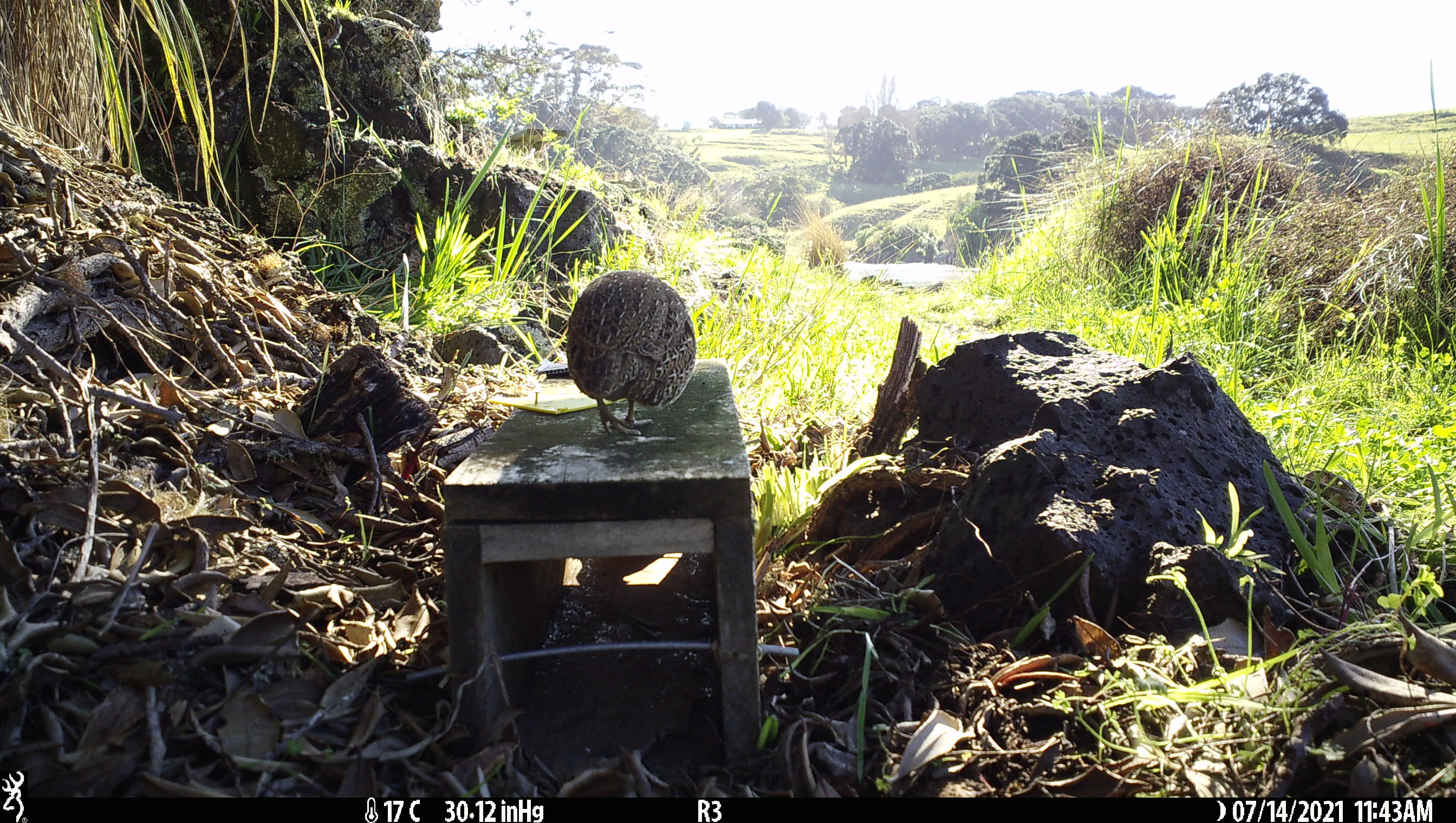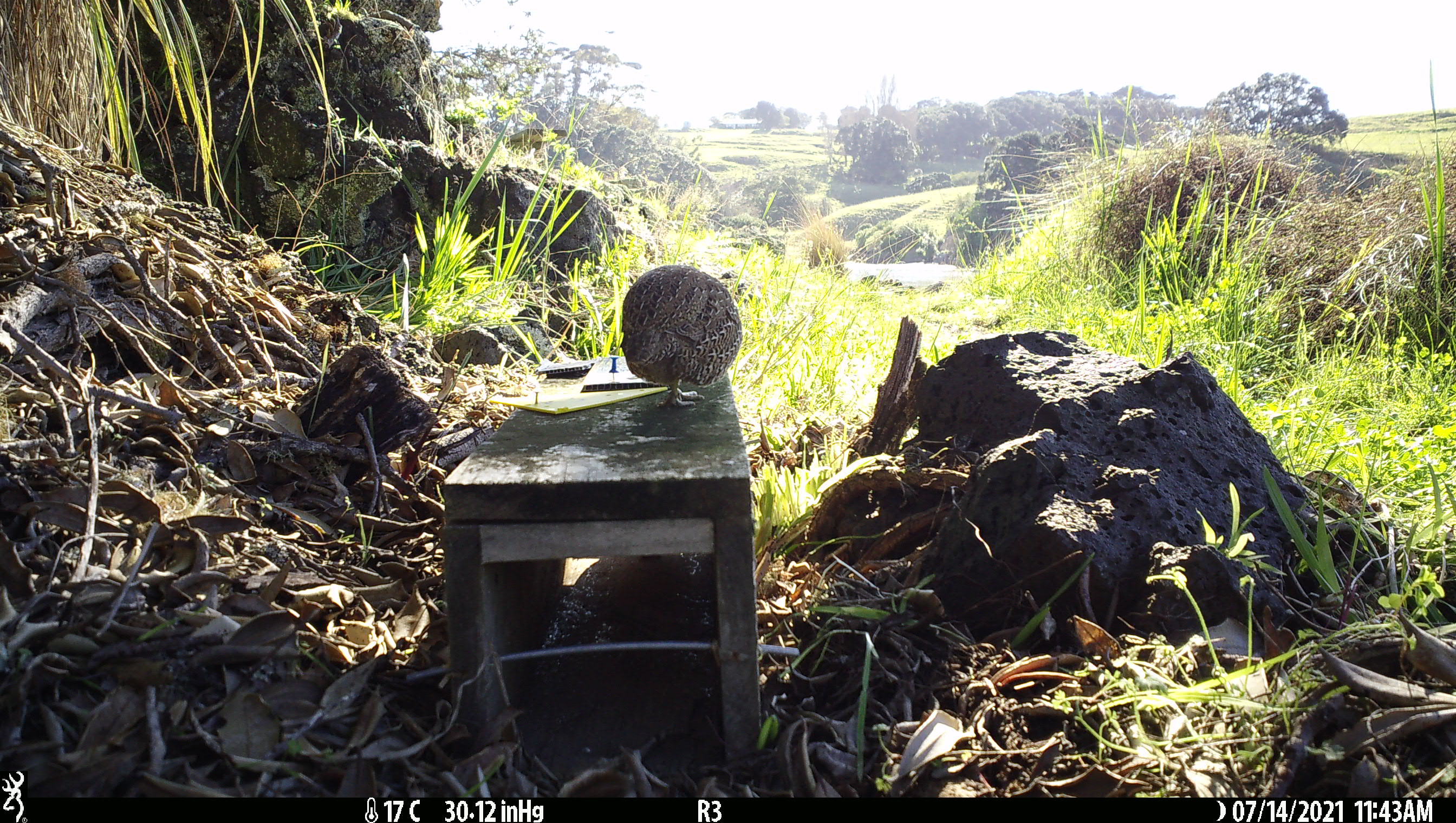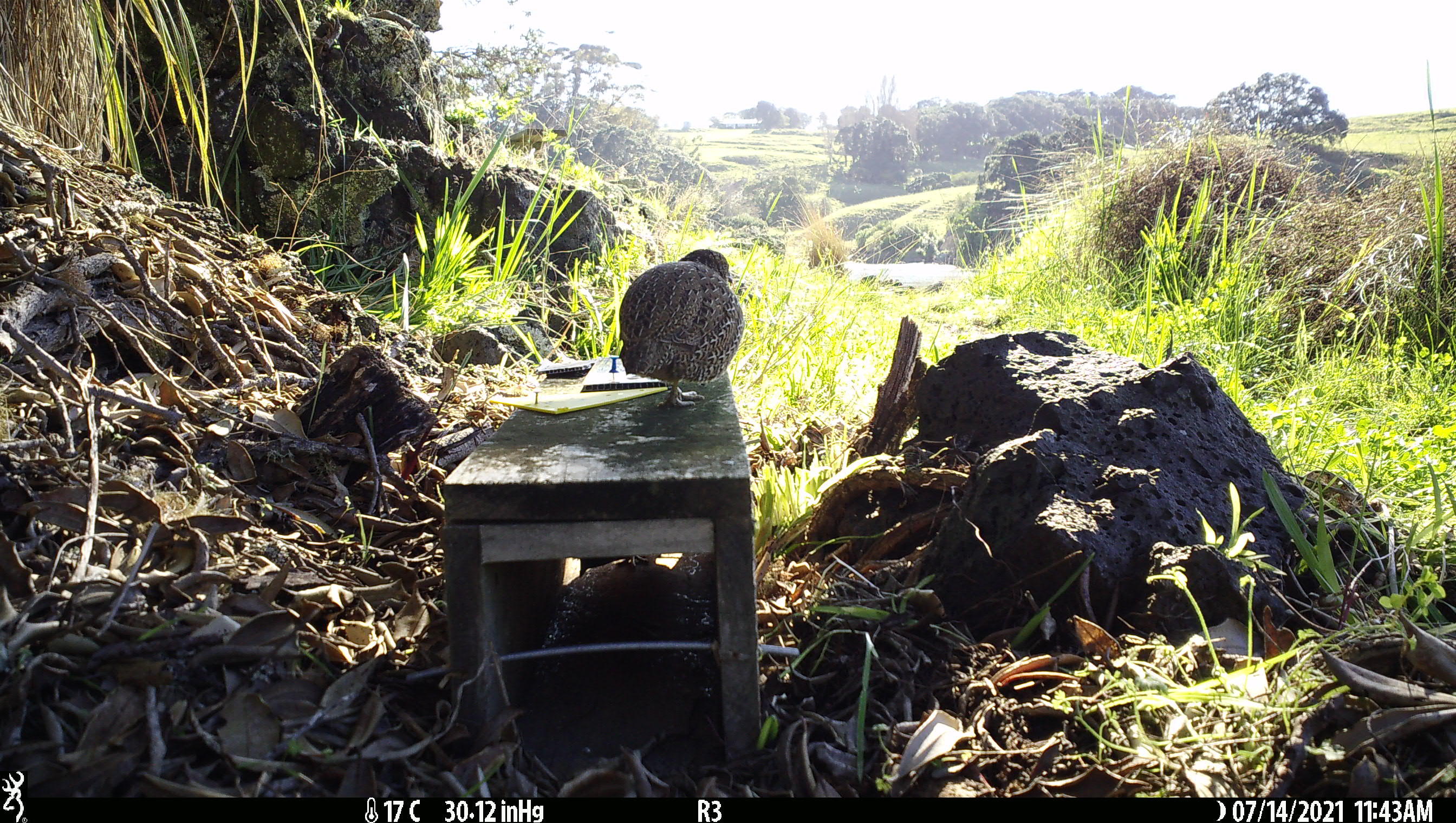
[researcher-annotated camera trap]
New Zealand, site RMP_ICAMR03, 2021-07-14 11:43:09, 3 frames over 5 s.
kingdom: Animalia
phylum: Chordata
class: Aves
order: Galliformes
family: Phasianidae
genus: Synoicus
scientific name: Synoicus ypsilophorus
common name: brown quail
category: quail brown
Quail brown (brown quail) (Synoicus ypsilophorus).